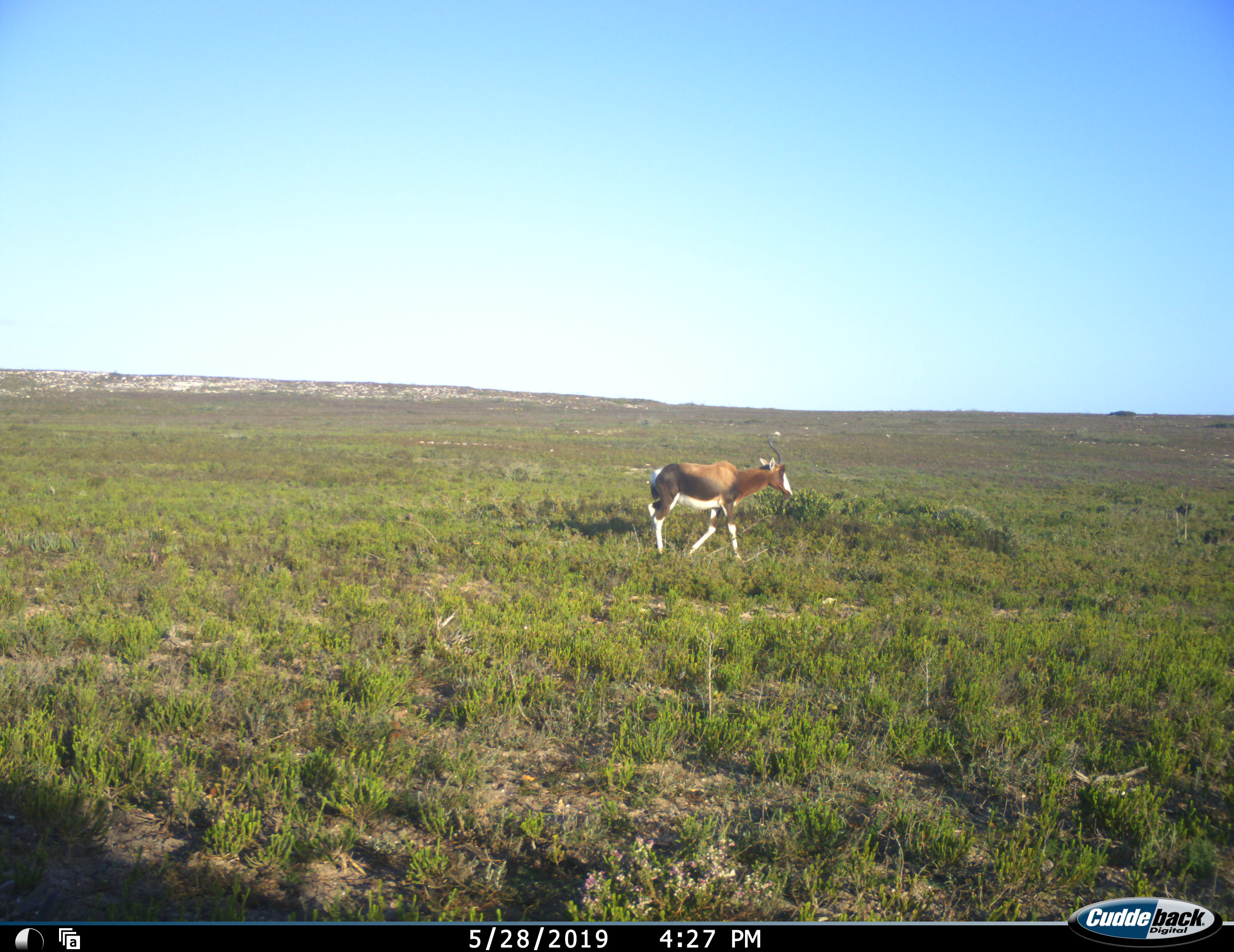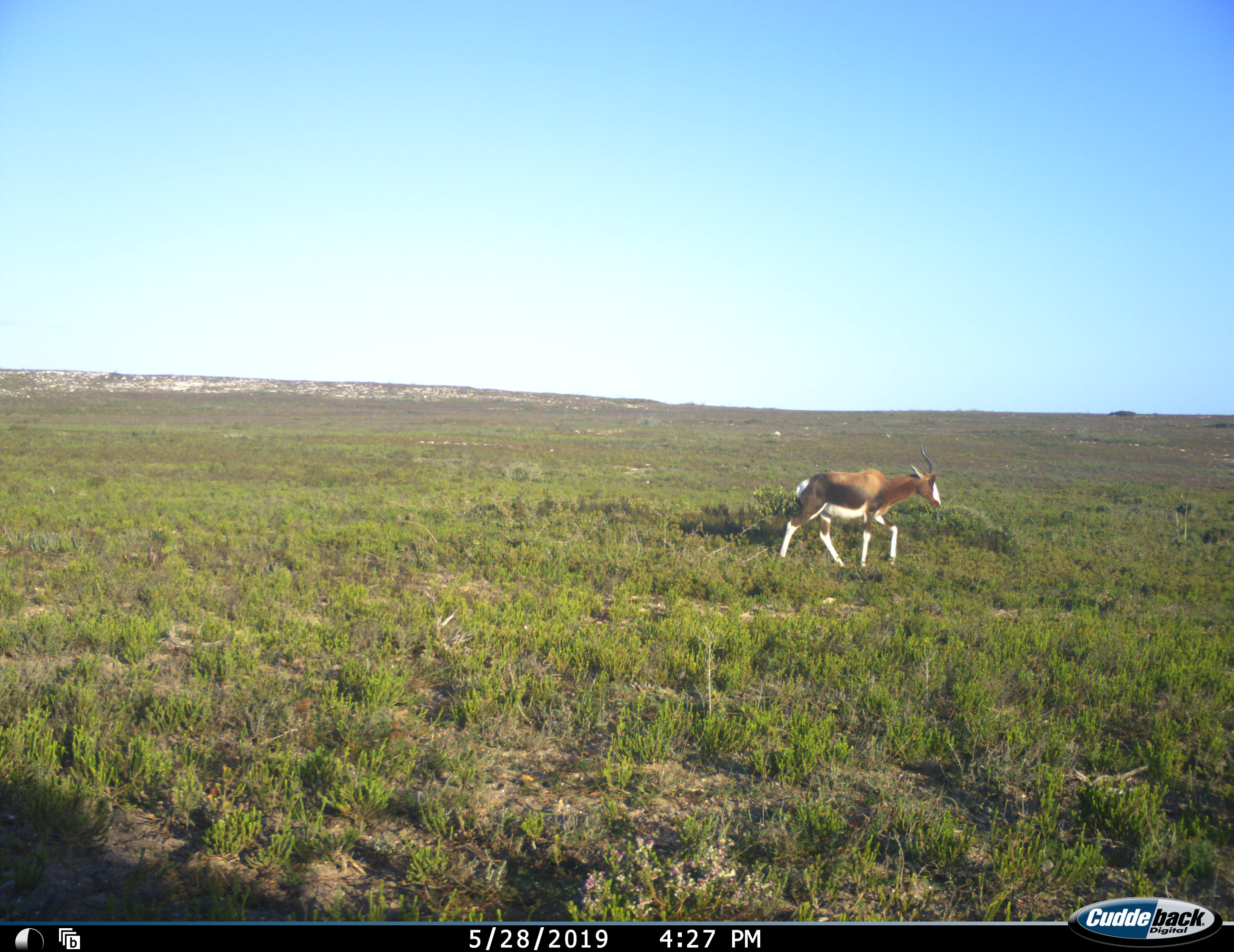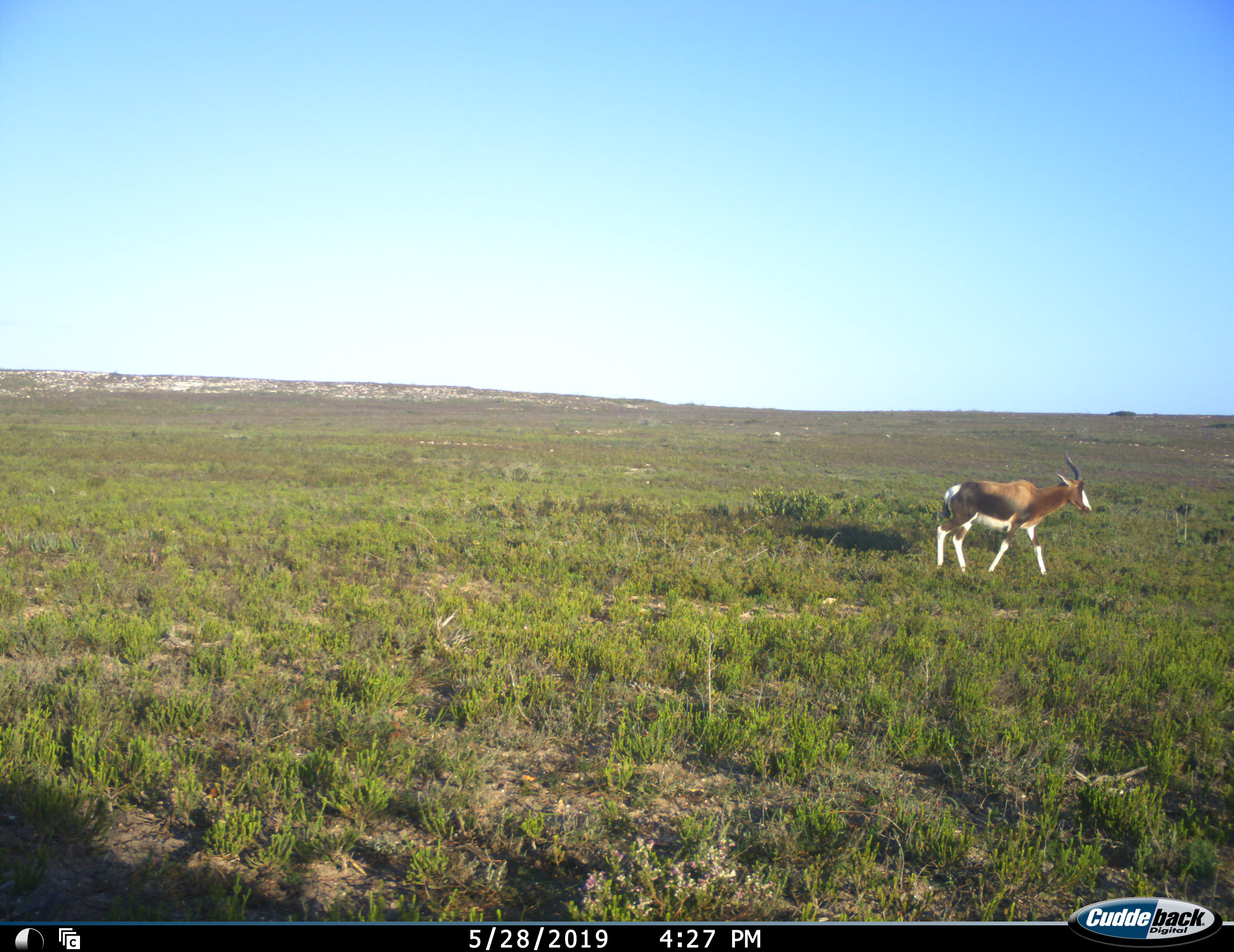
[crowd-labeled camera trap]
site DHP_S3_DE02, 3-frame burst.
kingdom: Animalia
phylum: Chordata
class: Mammalia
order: Artiodactyla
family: Bovidae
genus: Damaliscus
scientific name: Damaliscus pygargus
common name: bontebok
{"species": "bontebok (Damaliscus pygargus)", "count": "1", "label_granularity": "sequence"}